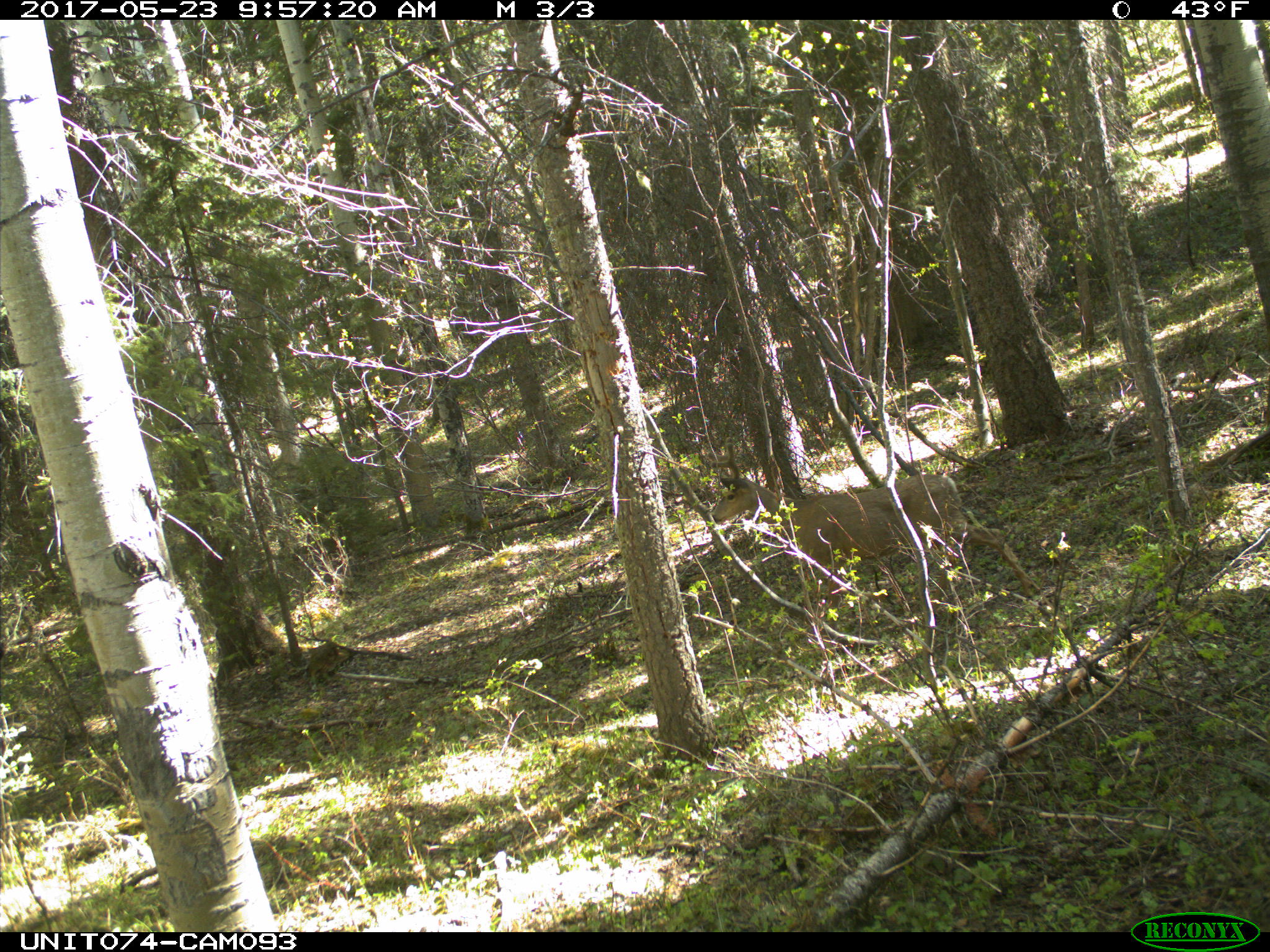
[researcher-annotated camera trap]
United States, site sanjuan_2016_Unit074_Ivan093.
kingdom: Animalia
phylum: Chordata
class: Mammalia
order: Artiodactyla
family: Cervidae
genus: Odocoileus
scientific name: Odocoileus hemionus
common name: mule deer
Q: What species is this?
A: Odocoileus hemionus (mule deer).